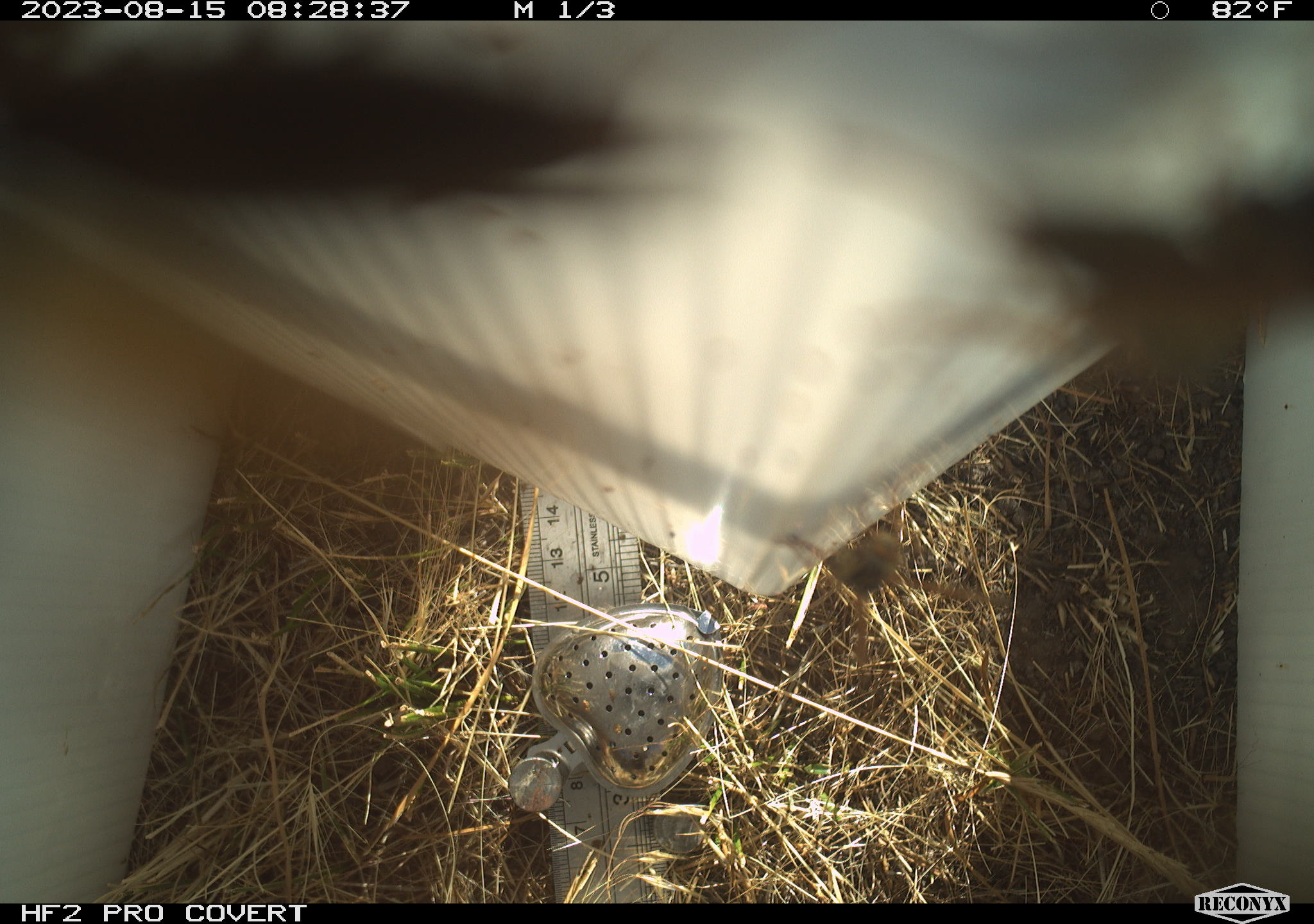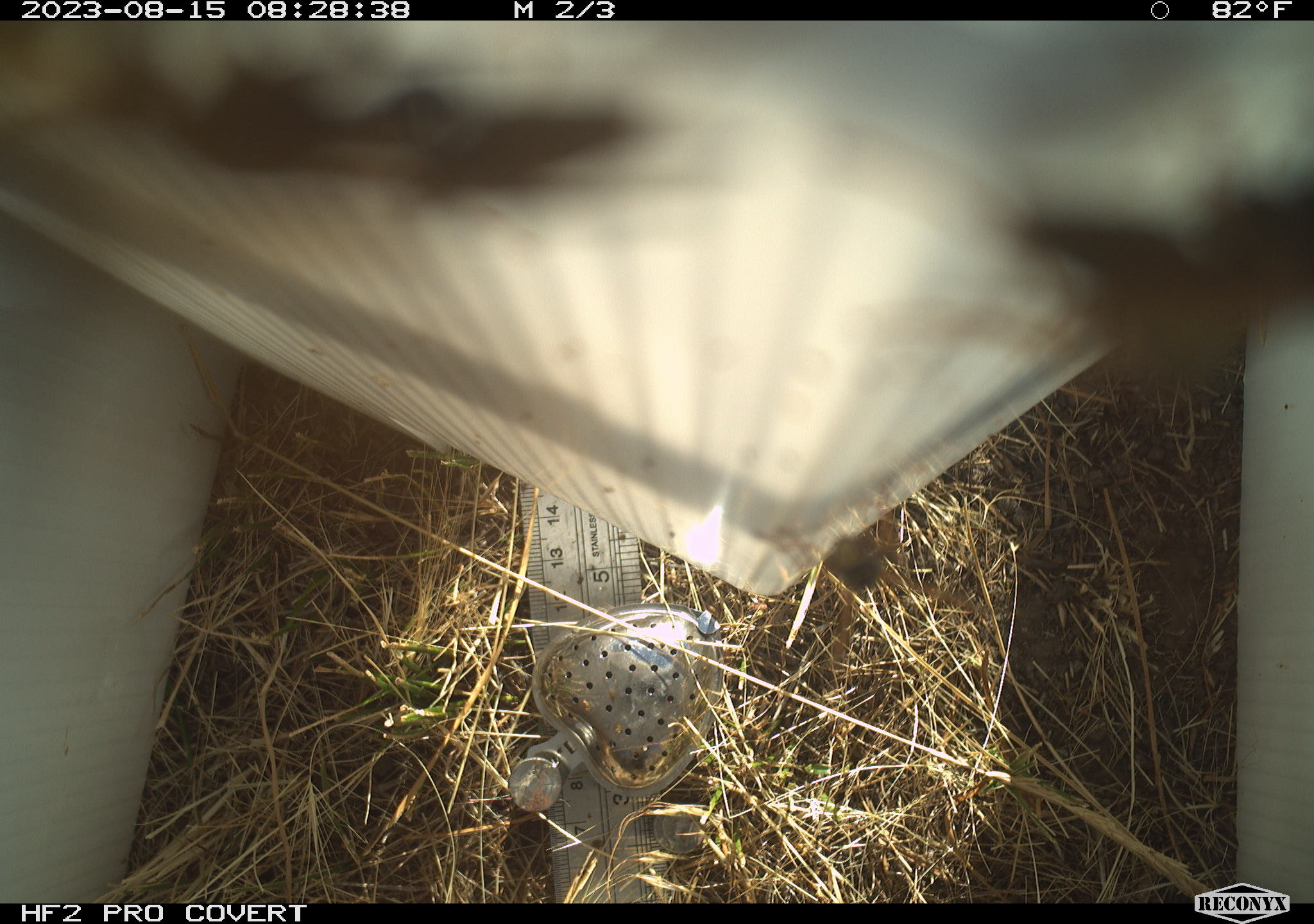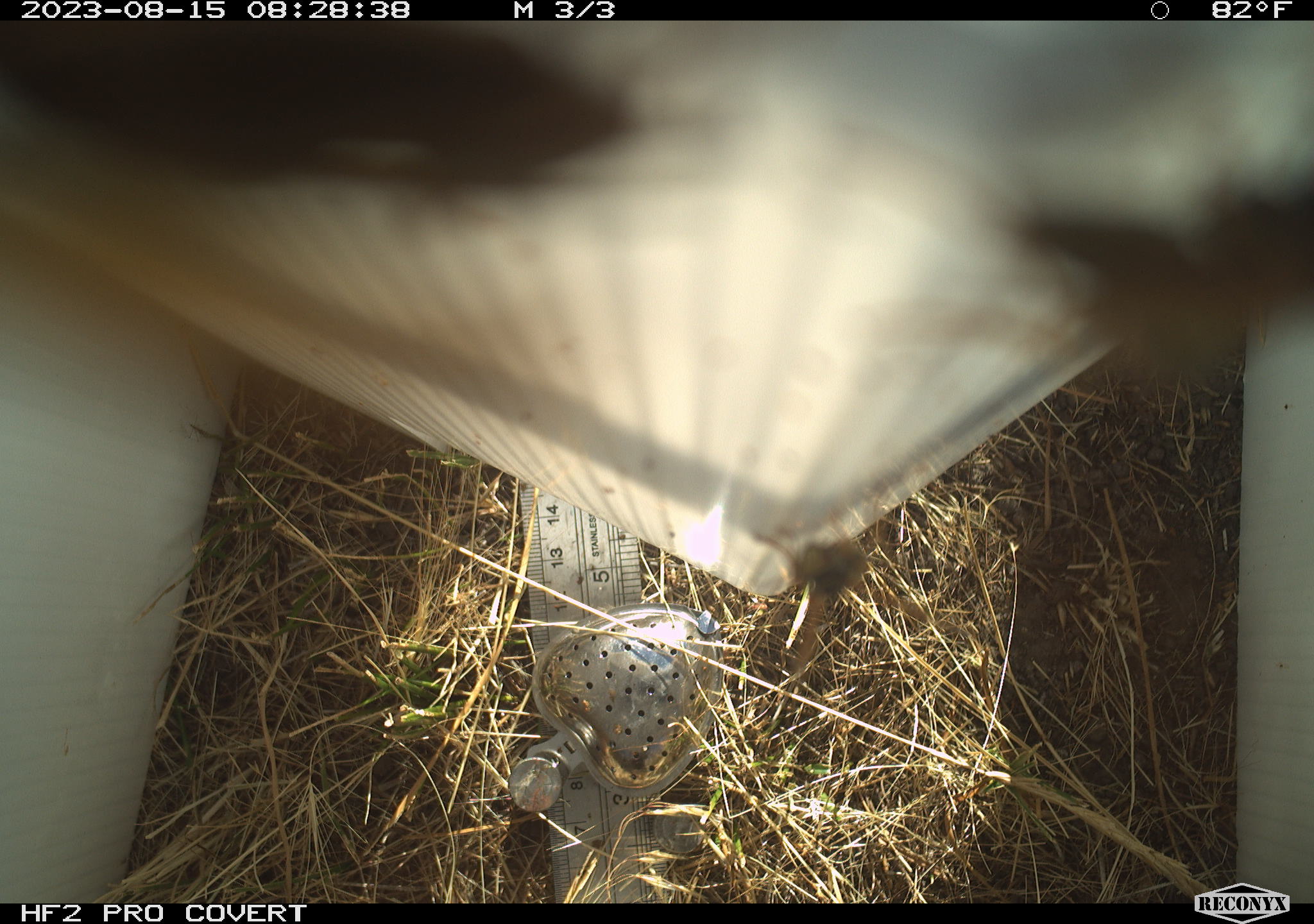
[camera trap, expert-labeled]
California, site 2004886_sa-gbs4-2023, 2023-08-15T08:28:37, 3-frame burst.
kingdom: Animalia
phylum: Arthropoda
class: Insecta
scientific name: Insecta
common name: insect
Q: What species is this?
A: Insect (Insecta).